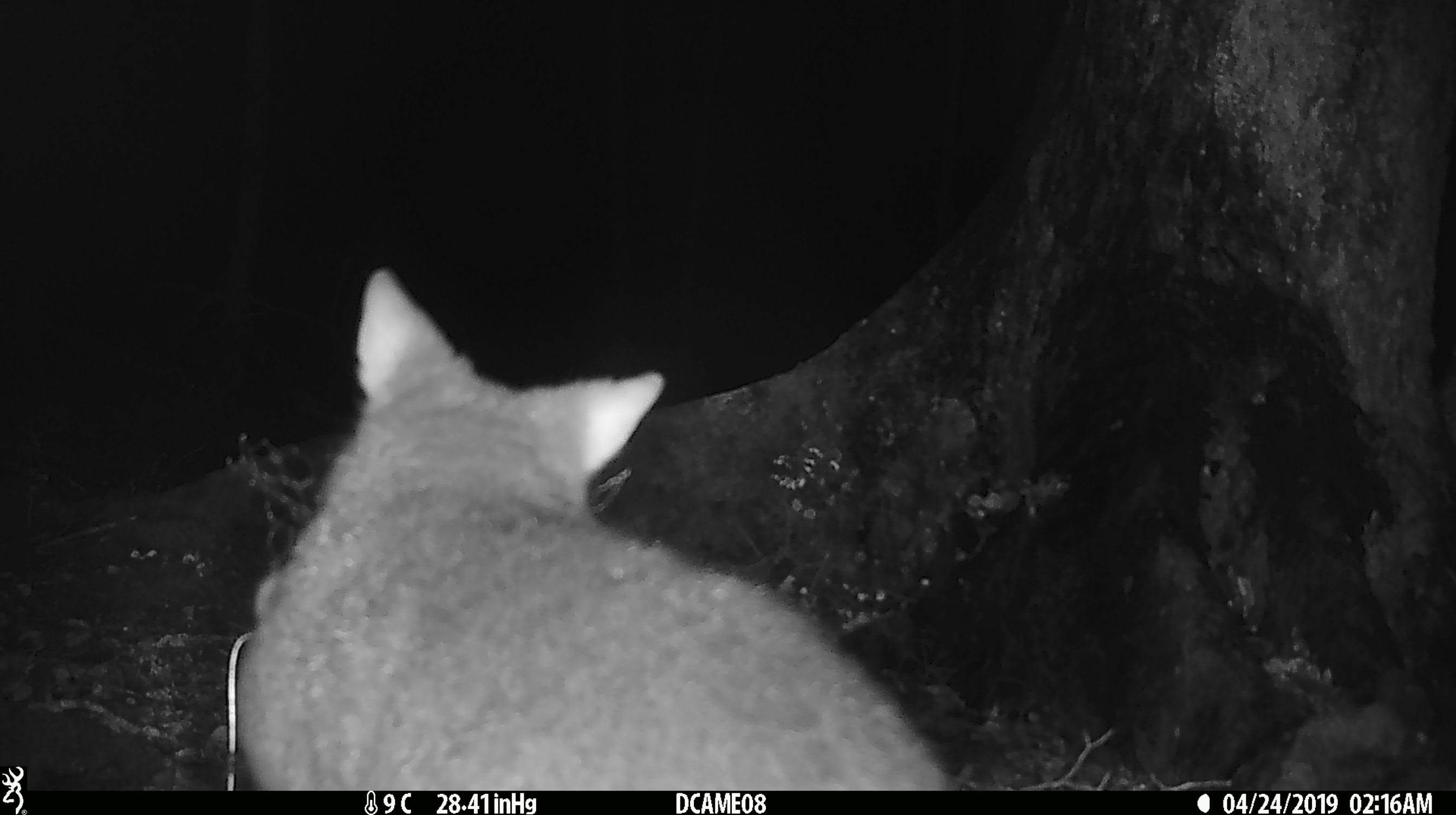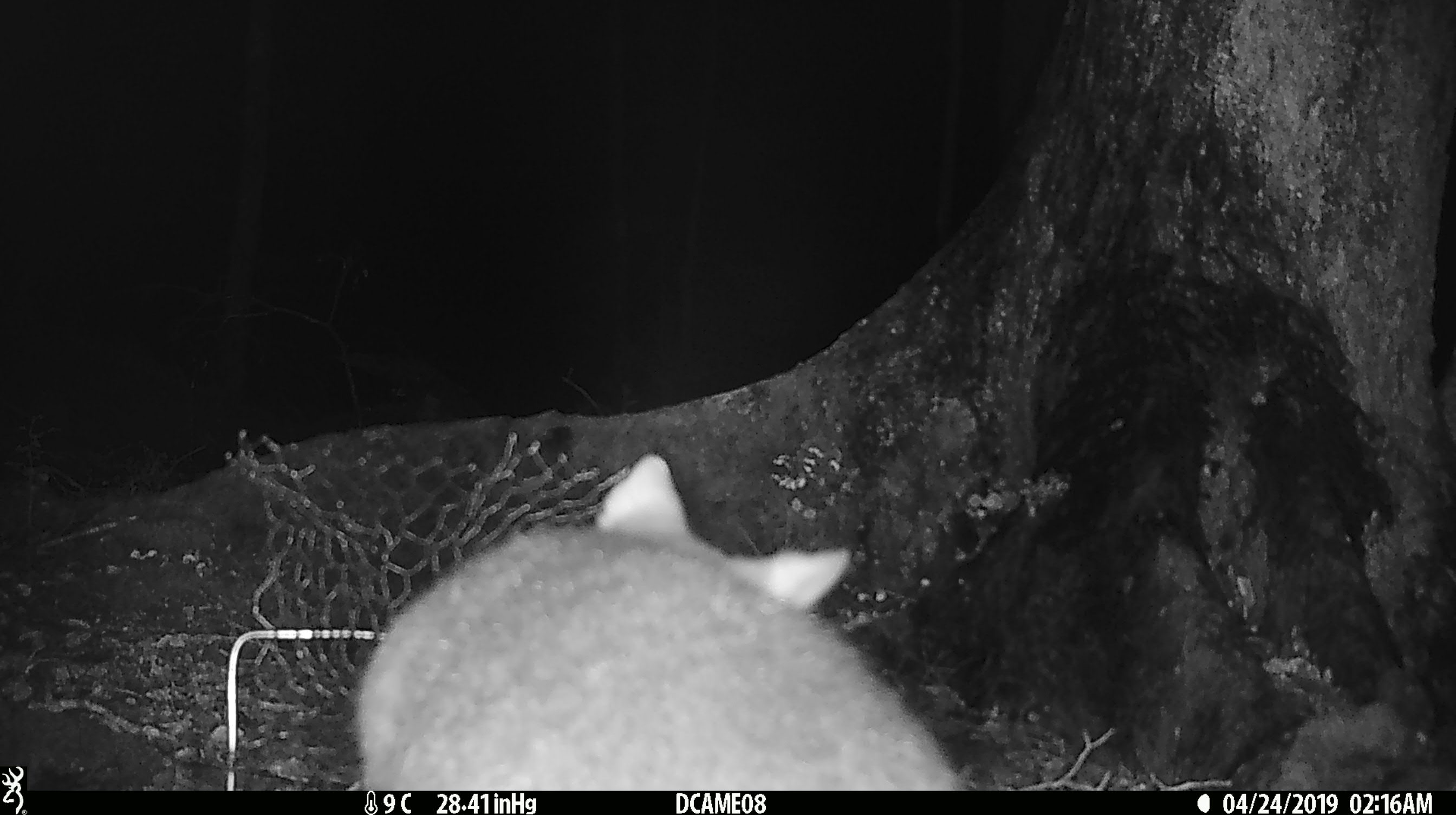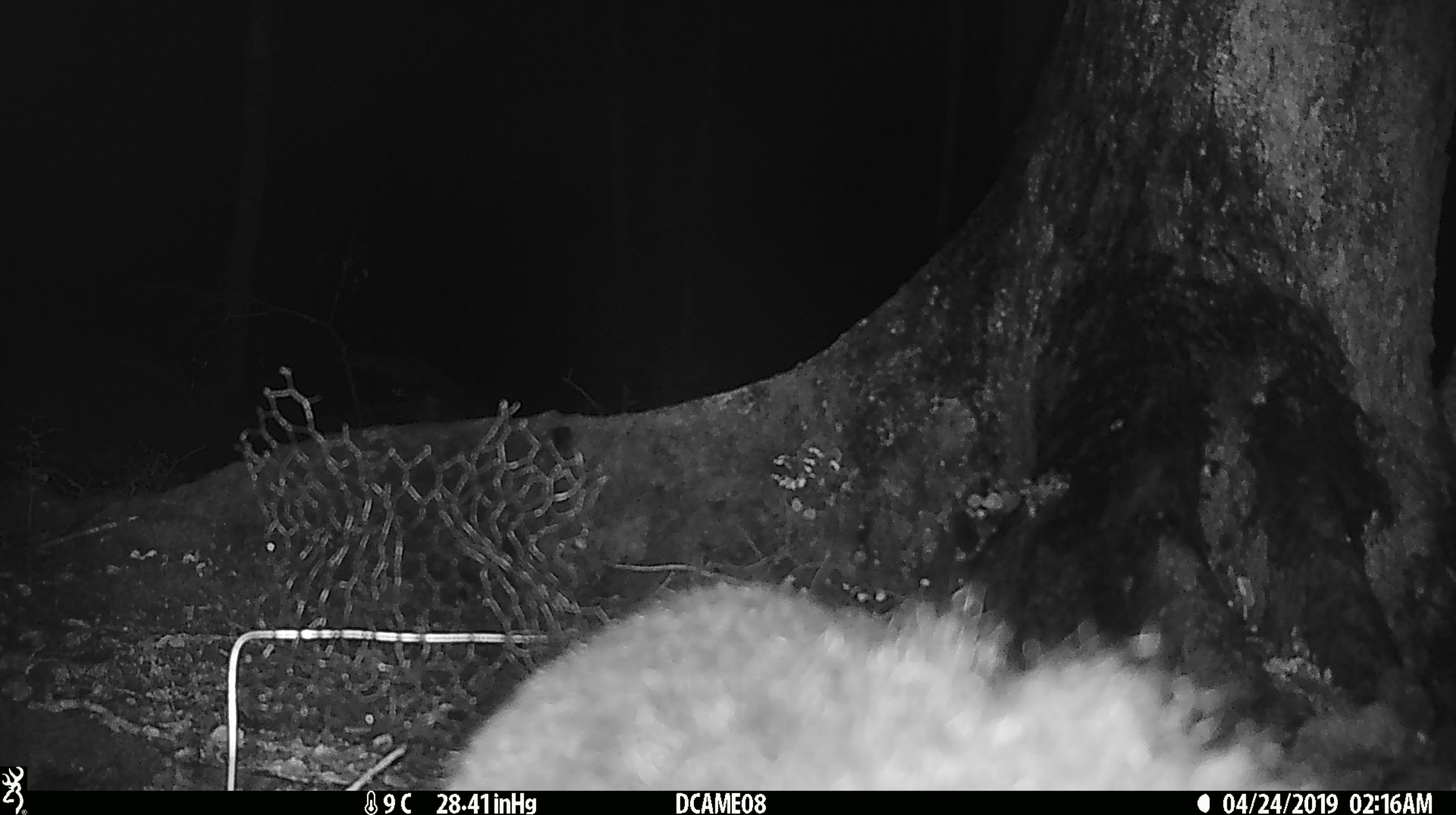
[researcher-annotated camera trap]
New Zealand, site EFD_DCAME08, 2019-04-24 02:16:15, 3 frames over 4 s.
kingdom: Animalia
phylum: Chordata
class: Mammalia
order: Diprotodontia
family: Phalangeridae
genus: Trichosurus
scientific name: Trichosurus vulpecula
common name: common brushtail possum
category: possum